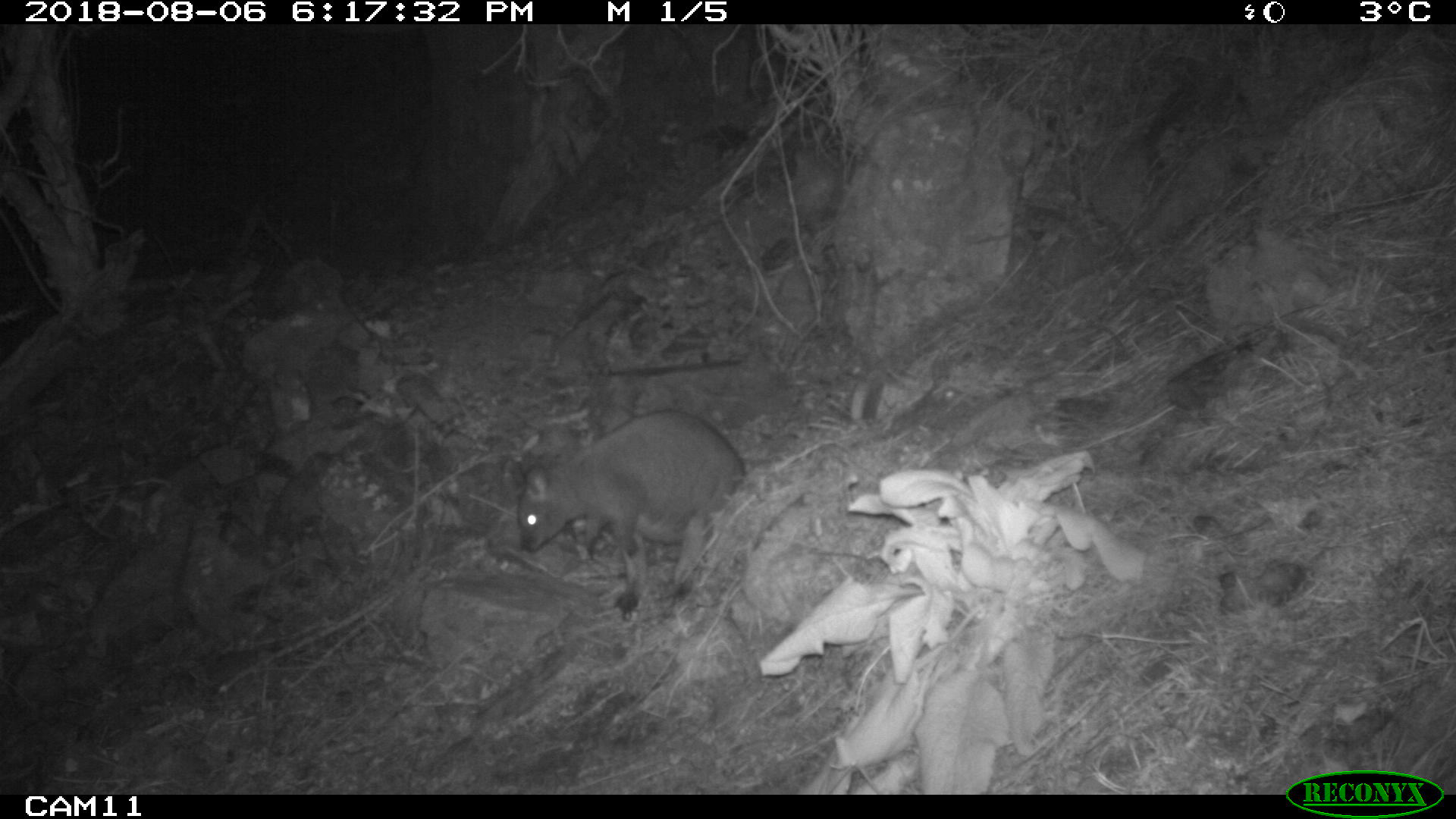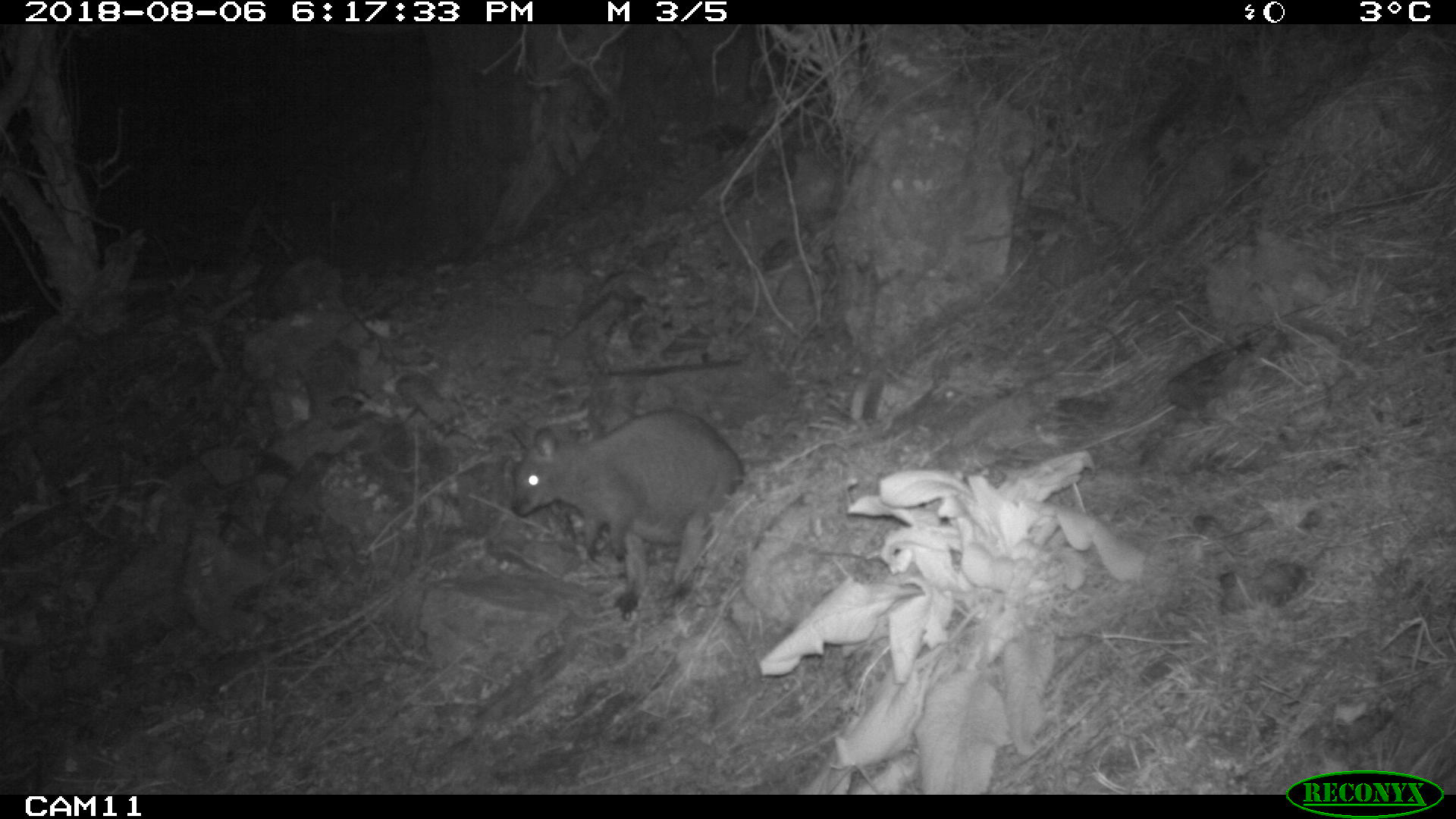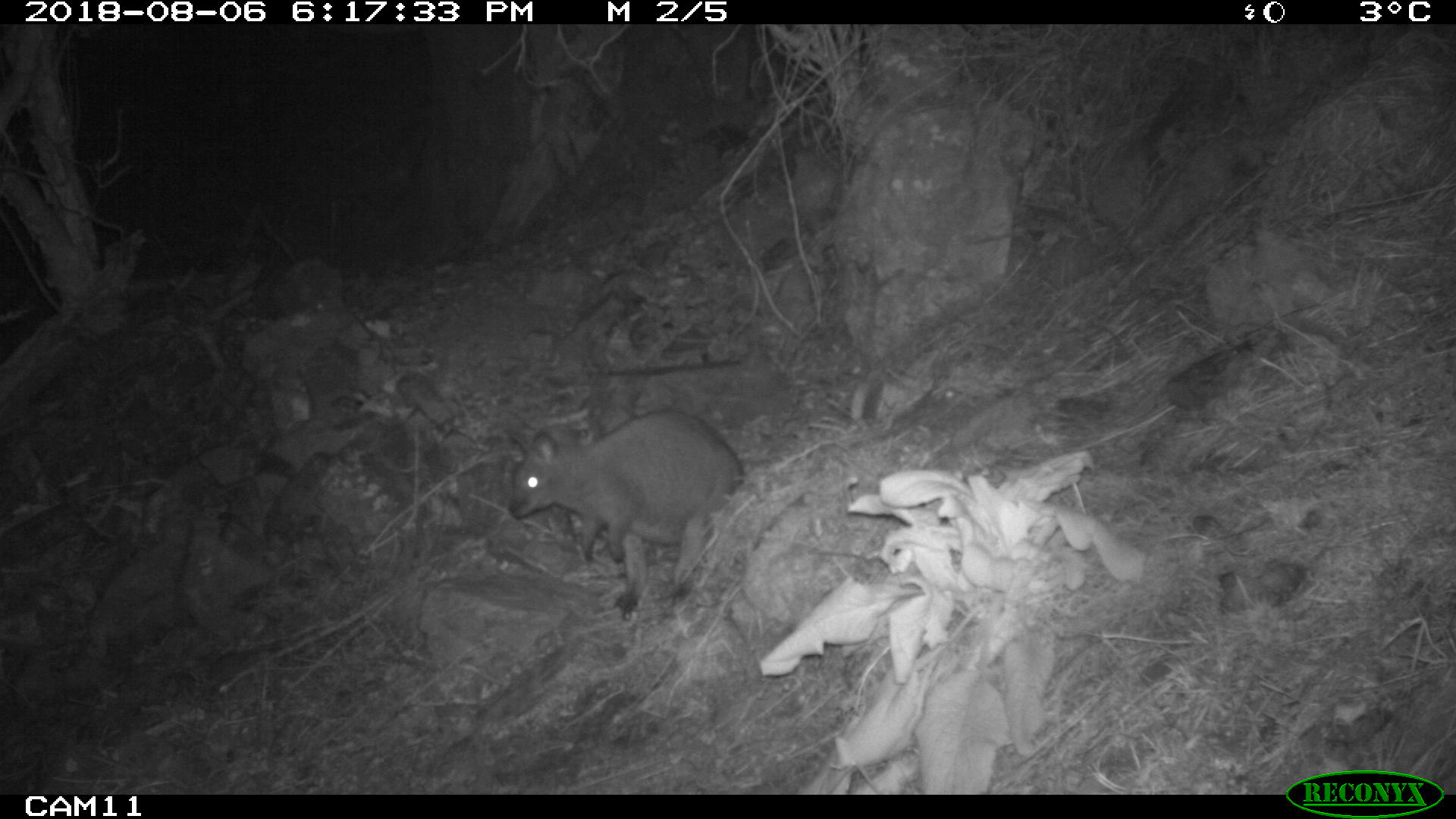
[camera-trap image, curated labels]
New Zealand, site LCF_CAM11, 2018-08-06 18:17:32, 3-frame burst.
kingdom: Animalia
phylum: Chordata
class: Mammalia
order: Diprotodontia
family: Macropodidae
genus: Notamacropus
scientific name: Notamacropus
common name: wallaby